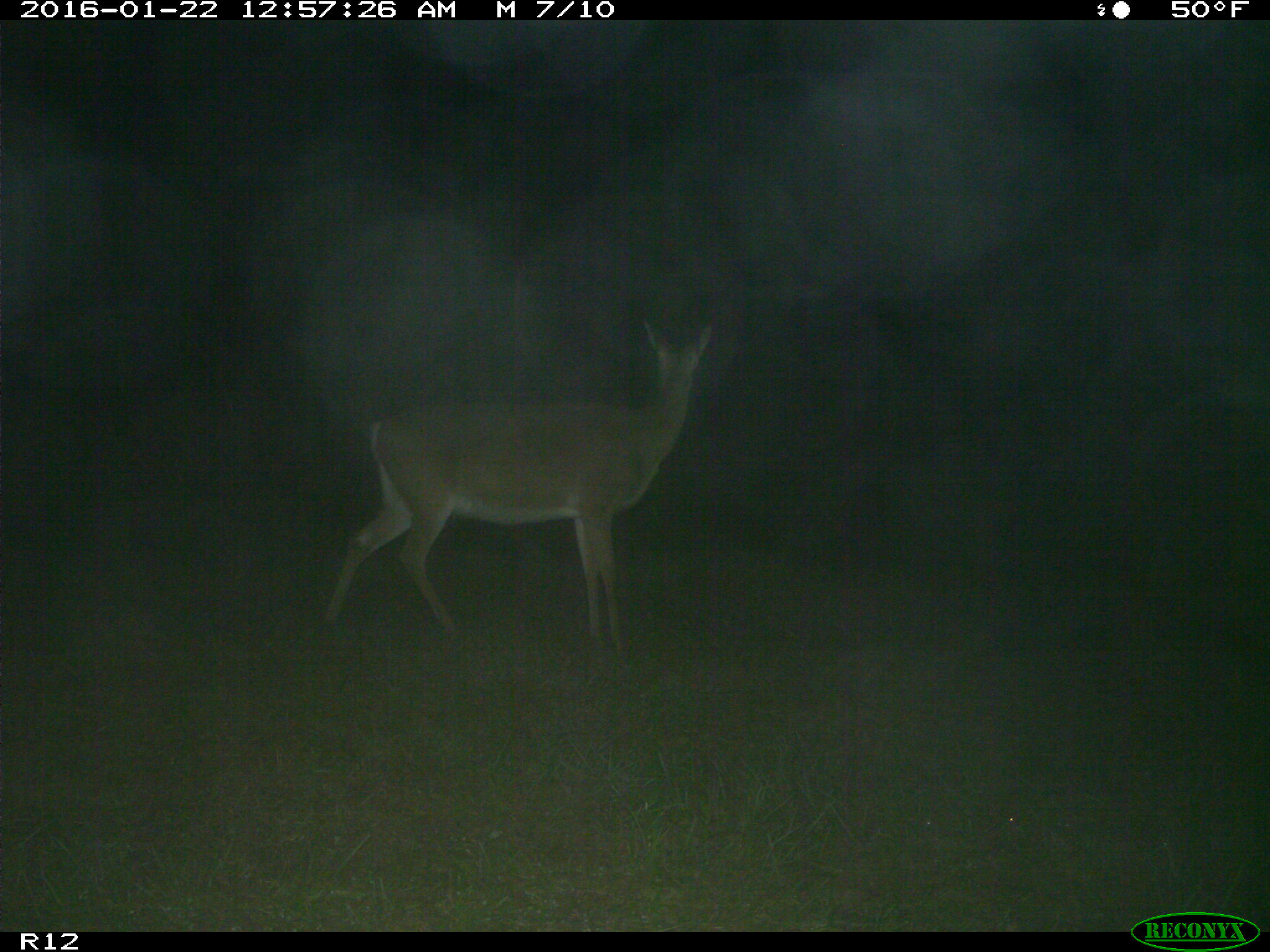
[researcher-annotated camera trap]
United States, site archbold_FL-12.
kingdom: Animalia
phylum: Chordata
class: Mammalia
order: Artiodactyla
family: Cervidae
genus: Odocoileus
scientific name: Odocoileus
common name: deer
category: unidentified deer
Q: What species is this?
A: Unidentified deer (deer) (Odocoileus).